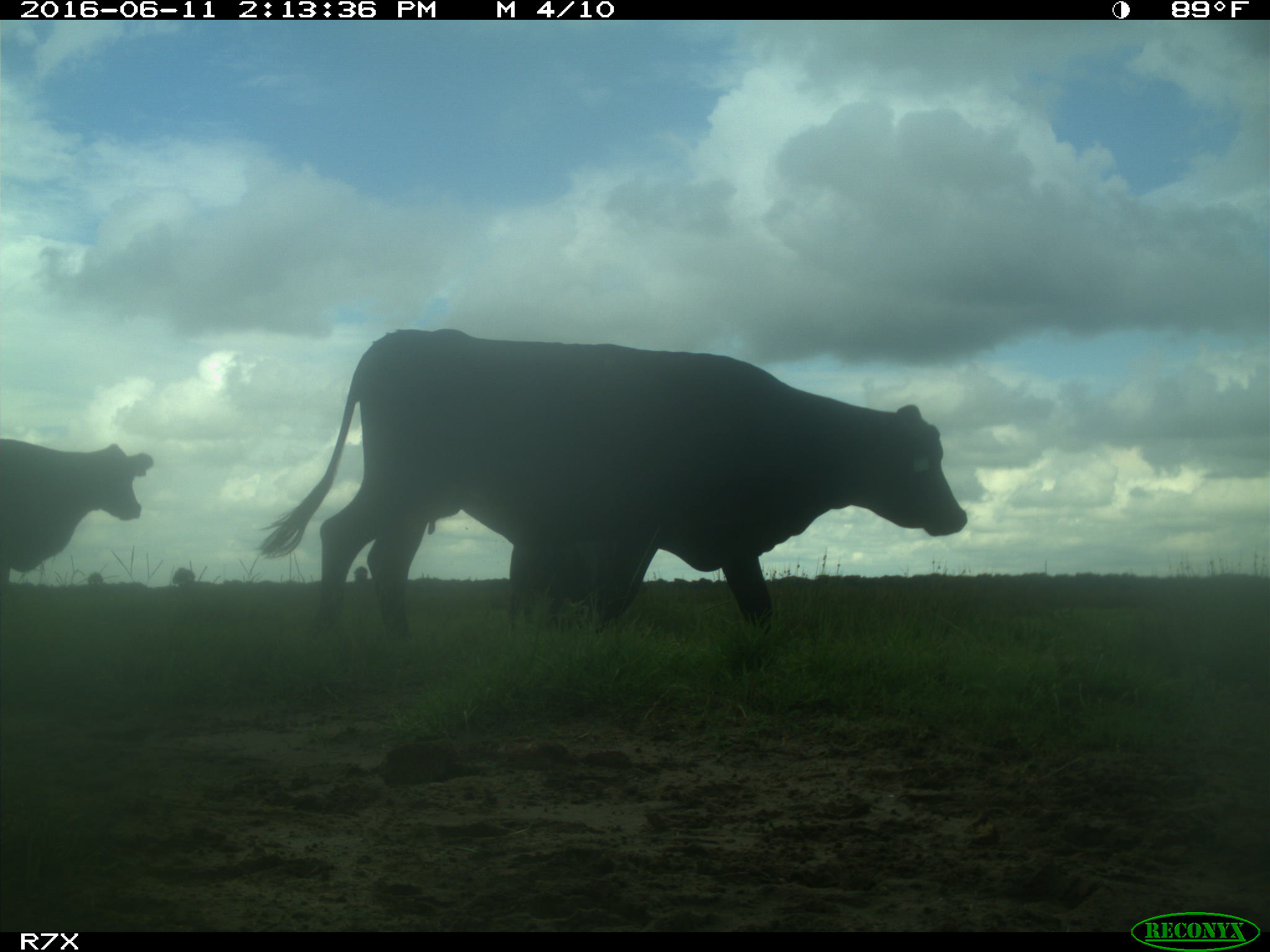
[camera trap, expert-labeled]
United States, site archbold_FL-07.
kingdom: Animalia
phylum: Chordata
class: Mammalia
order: Artiodactyla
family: Bovidae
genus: Bos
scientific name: Bos taurus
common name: domestic cow